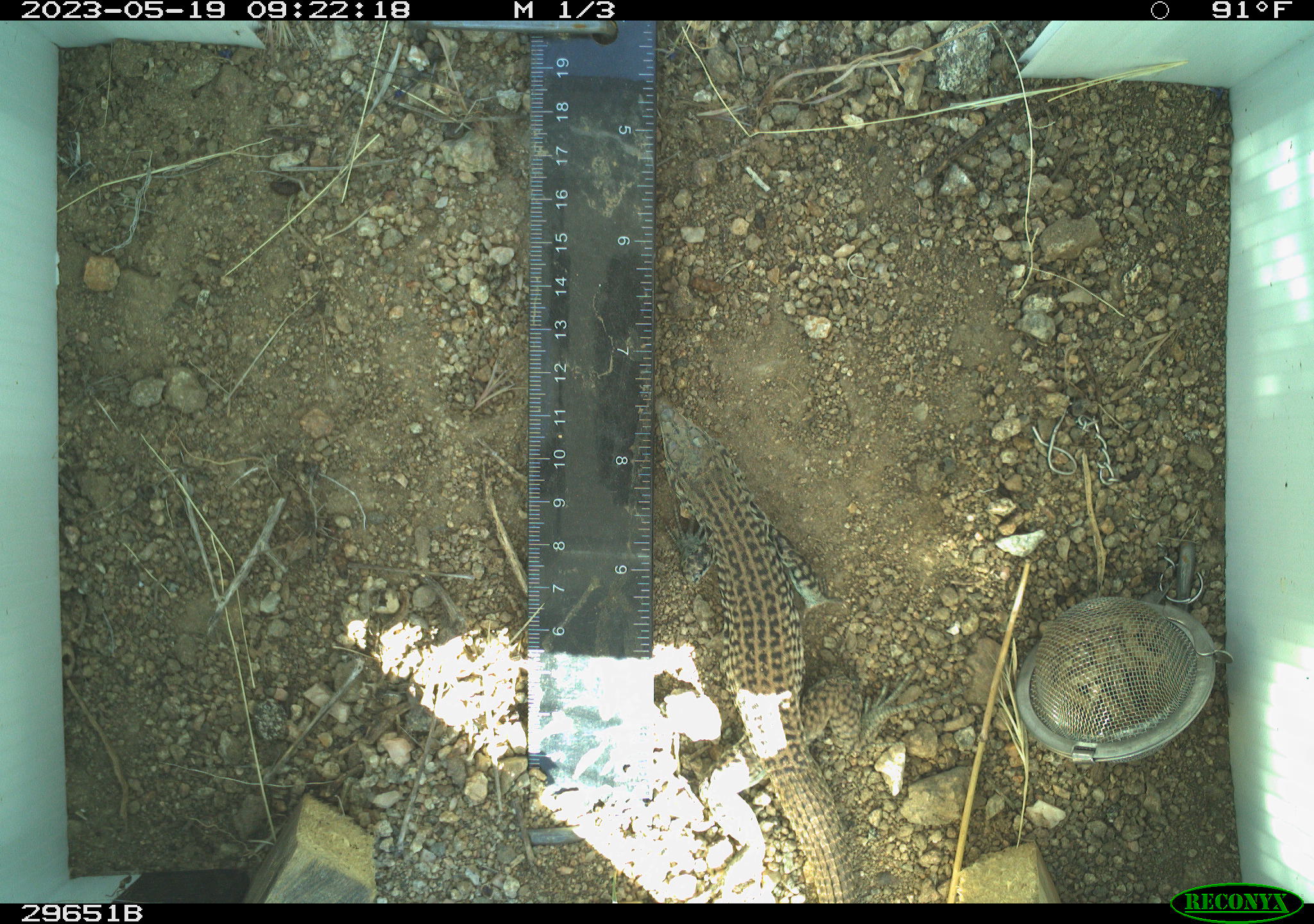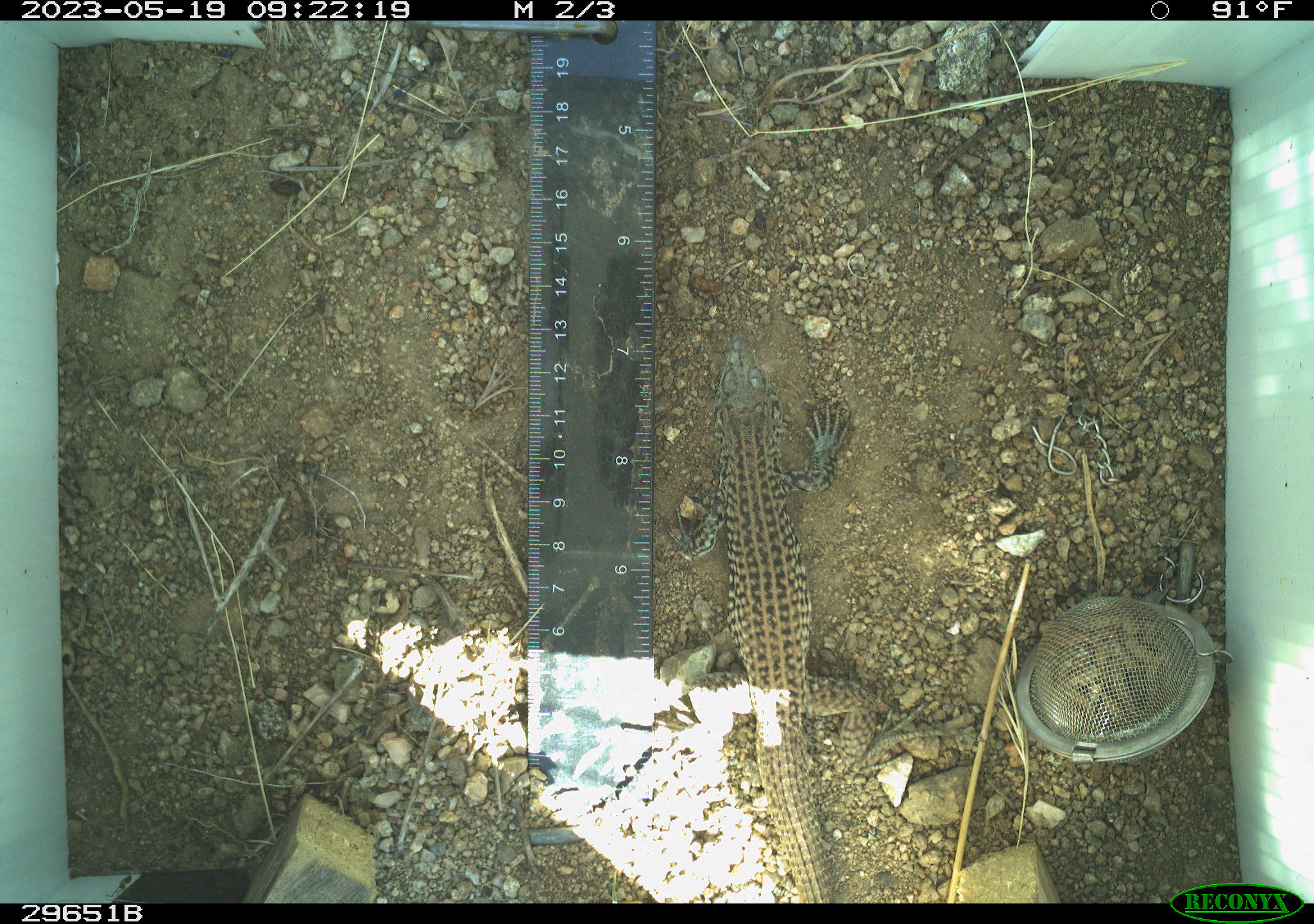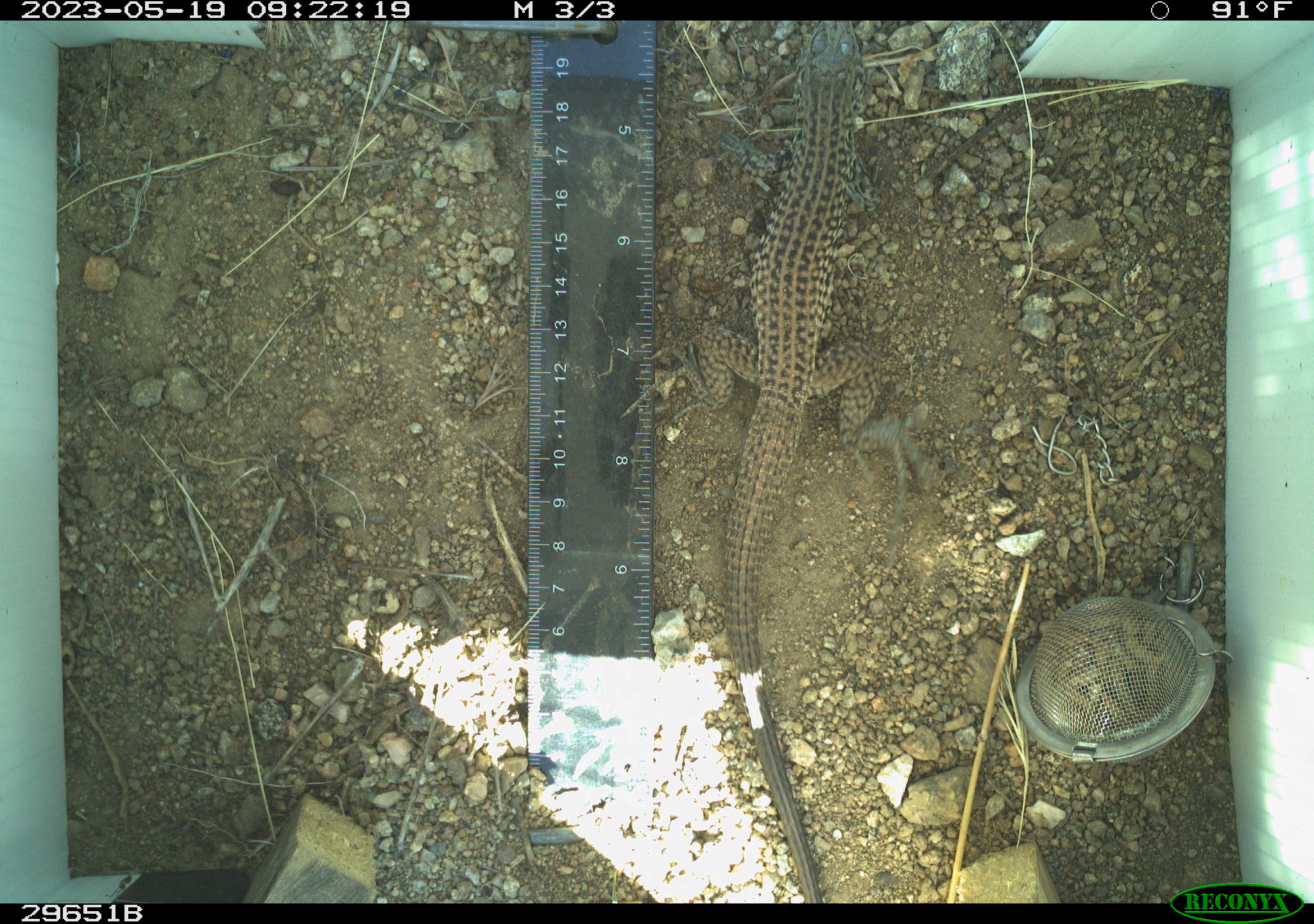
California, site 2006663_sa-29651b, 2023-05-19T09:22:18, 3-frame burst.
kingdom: Animalia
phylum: Chordata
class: Reptilia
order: Squamata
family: Teiidae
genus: Aspidoscelis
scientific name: Aspidoscelis tigris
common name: western whiptail